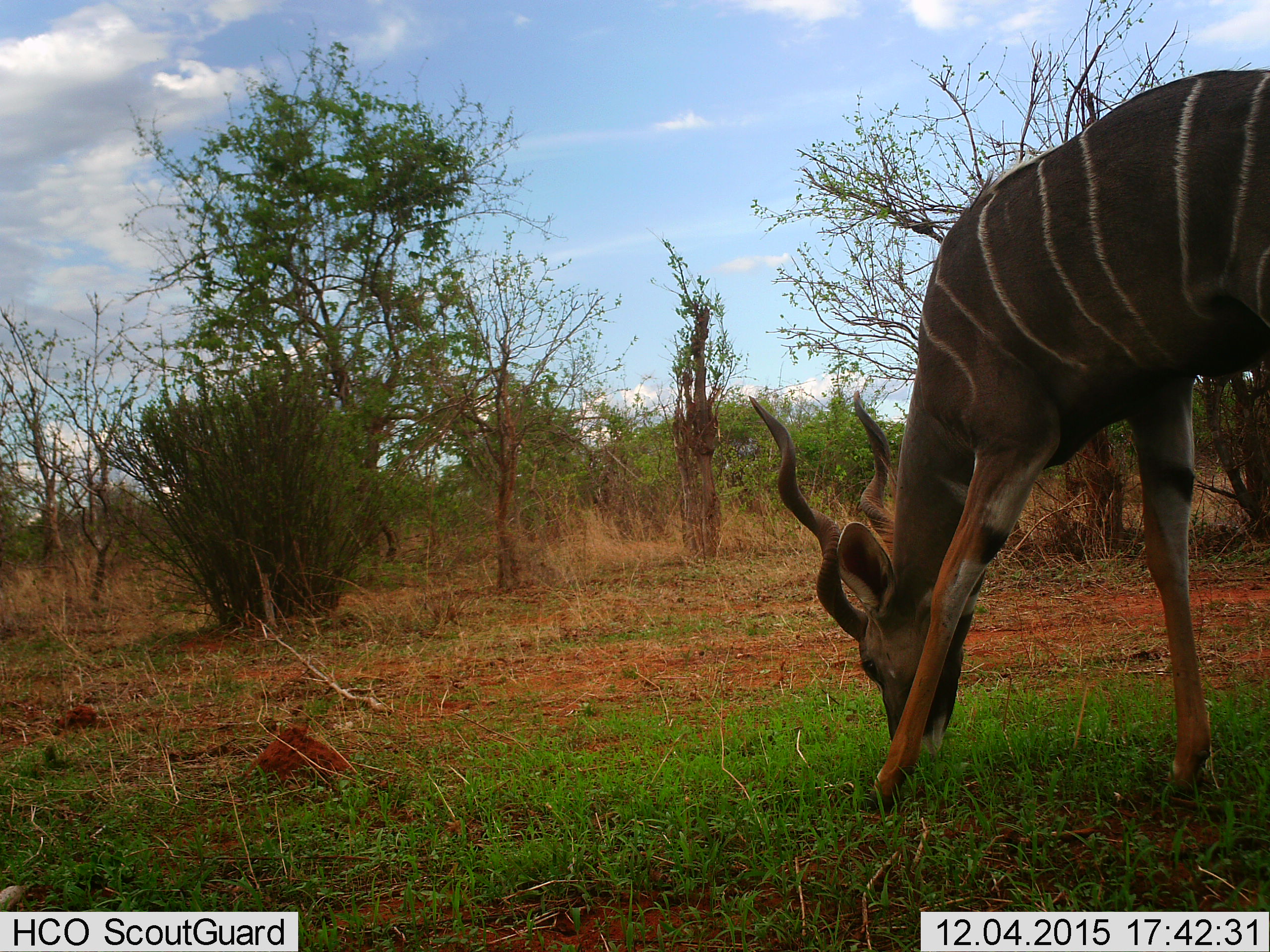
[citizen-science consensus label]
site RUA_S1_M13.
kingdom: Animalia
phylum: Chordata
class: Mammalia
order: Artiodactyla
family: Bovidae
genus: Tragelaphus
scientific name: Tragelaphus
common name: kudu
Kudu (Tragelaphus), count 1. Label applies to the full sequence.